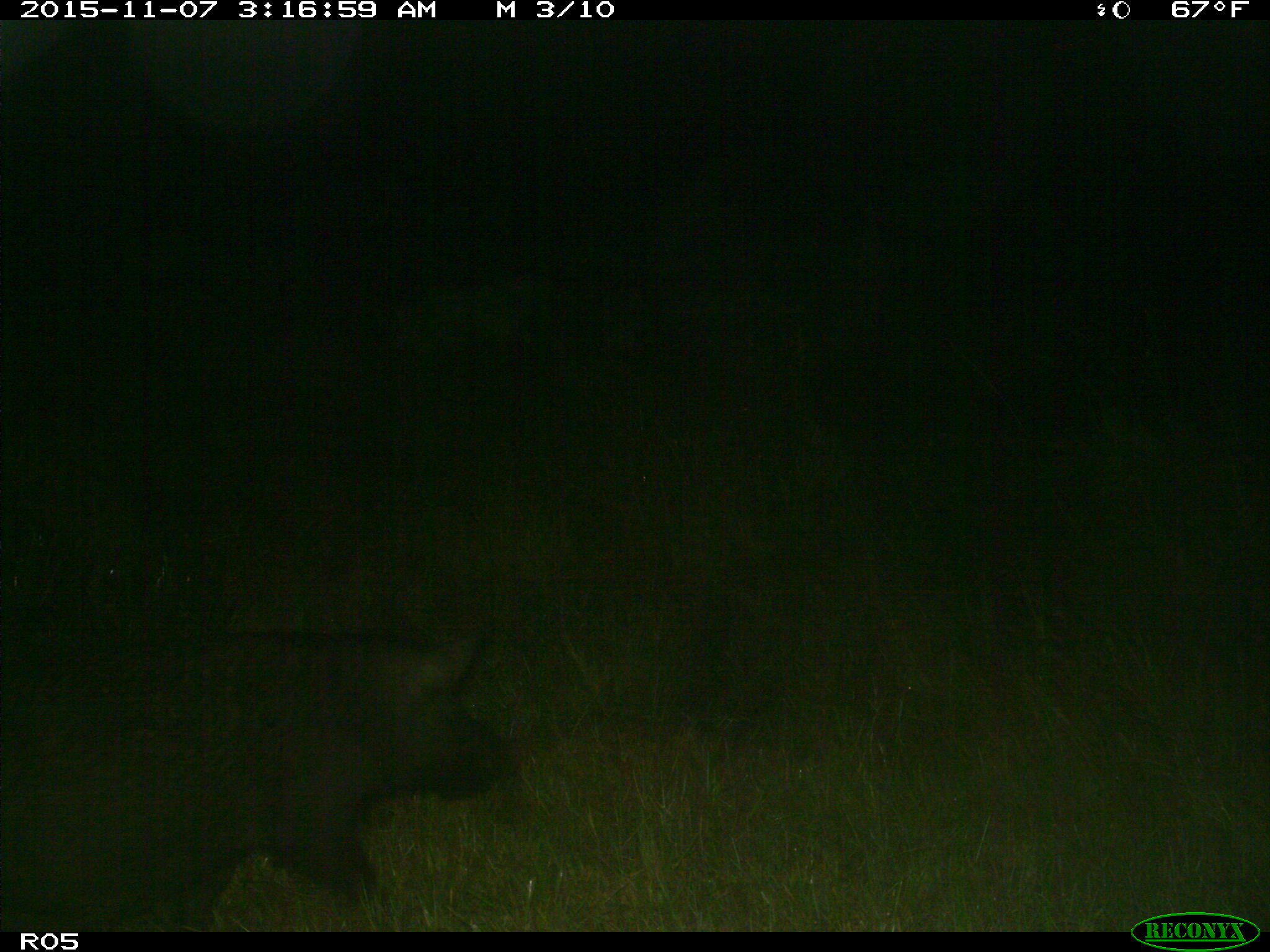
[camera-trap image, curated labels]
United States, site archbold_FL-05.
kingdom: Animalia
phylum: Chordata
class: Mammalia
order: Artiodactyla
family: Suidae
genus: Sus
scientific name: Sus scrofa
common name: wild boar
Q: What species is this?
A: Sus scrofa (wild boar).